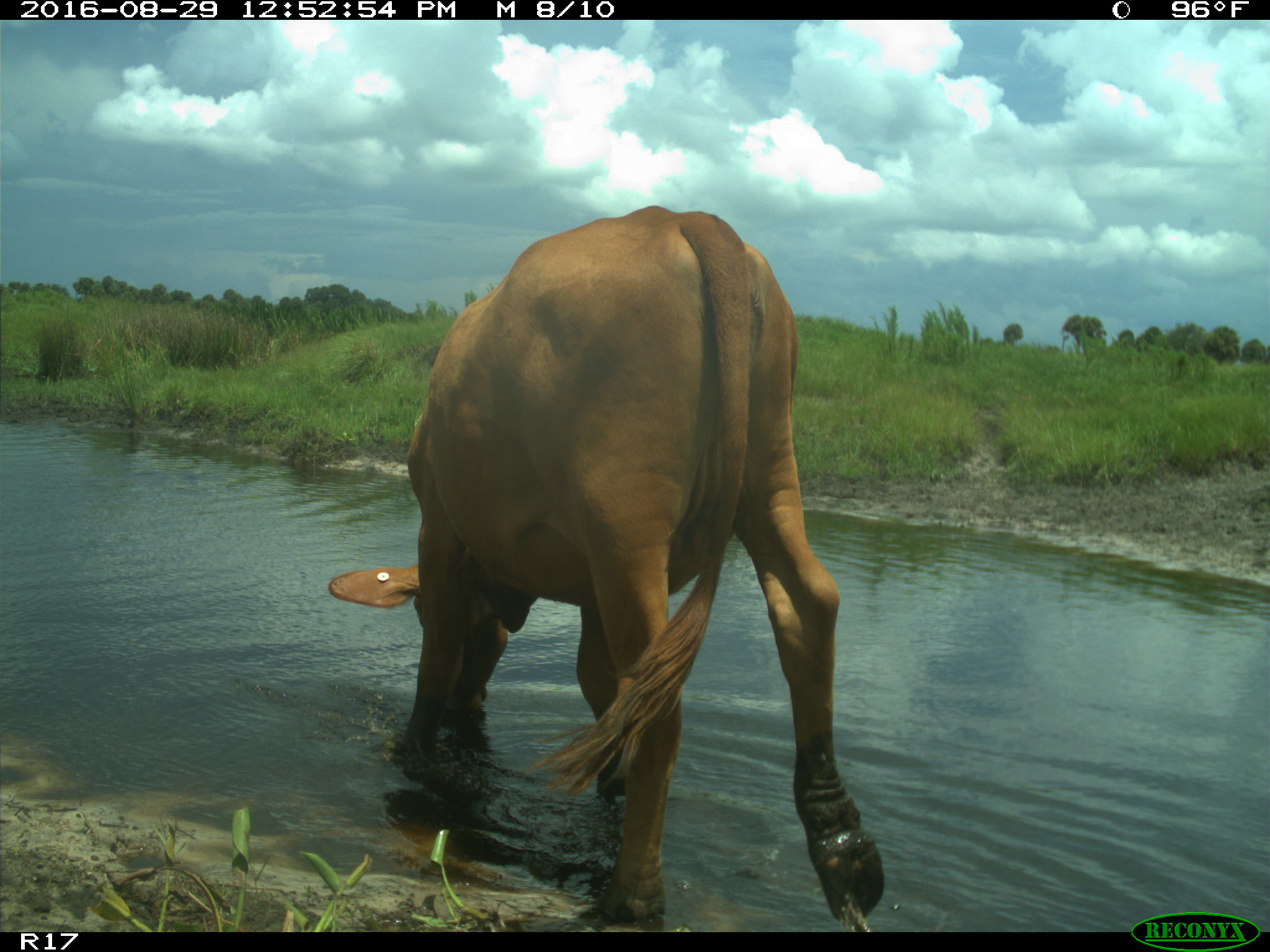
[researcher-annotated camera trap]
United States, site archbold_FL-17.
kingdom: Animalia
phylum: Chordata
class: Mammalia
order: Artiodactyla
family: Bovidae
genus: Bos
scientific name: Bos taurus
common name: domestic cow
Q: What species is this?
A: Bos taurus (domestic cow).